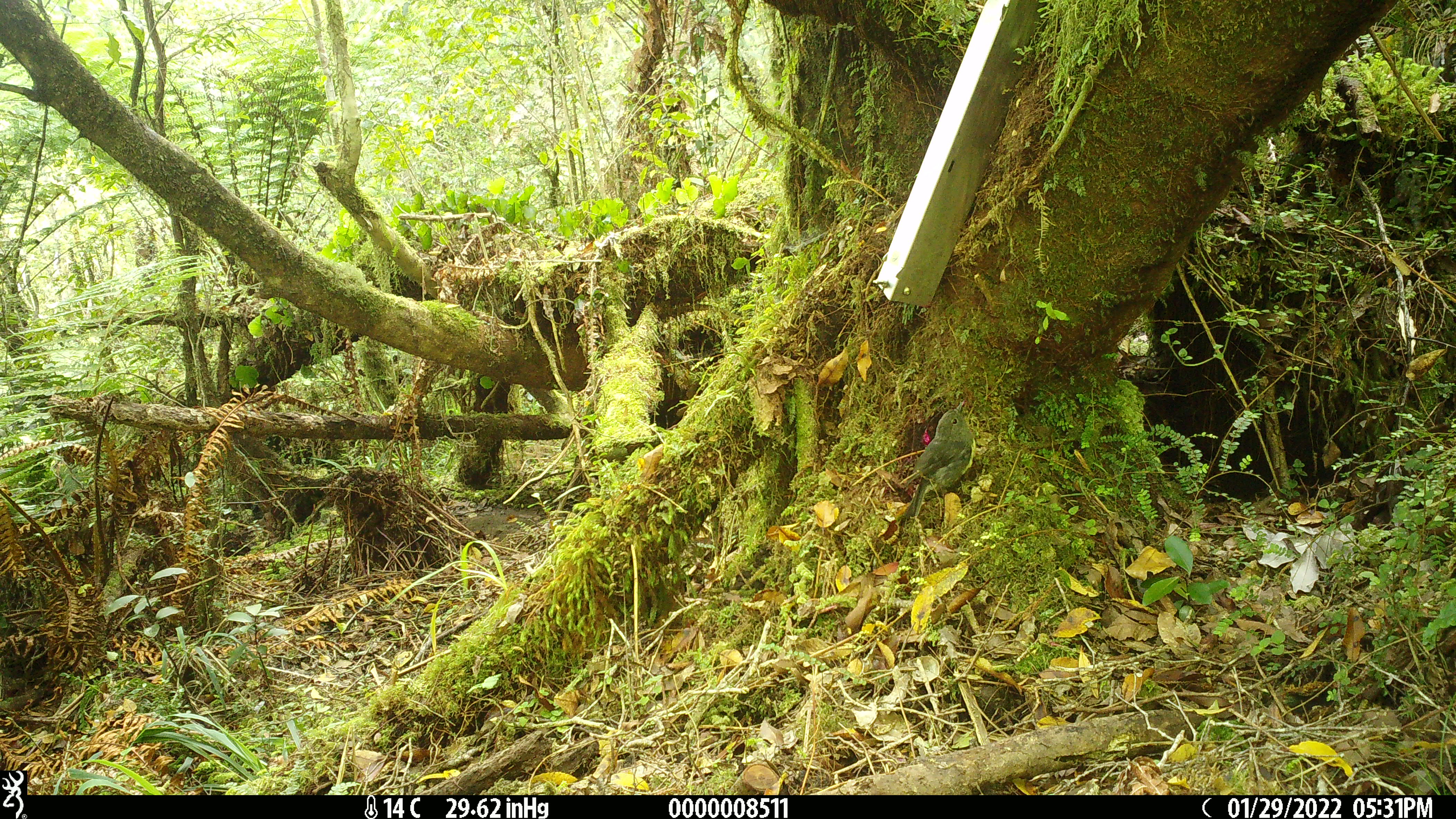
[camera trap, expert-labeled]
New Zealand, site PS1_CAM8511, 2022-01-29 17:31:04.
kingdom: Animalia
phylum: Chordata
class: Aves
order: Passeriformes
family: Petroicidae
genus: Petroica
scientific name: Petroica australis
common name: new zealand robin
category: robin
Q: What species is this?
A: Robin (new zealand robin) (Petroica australis).